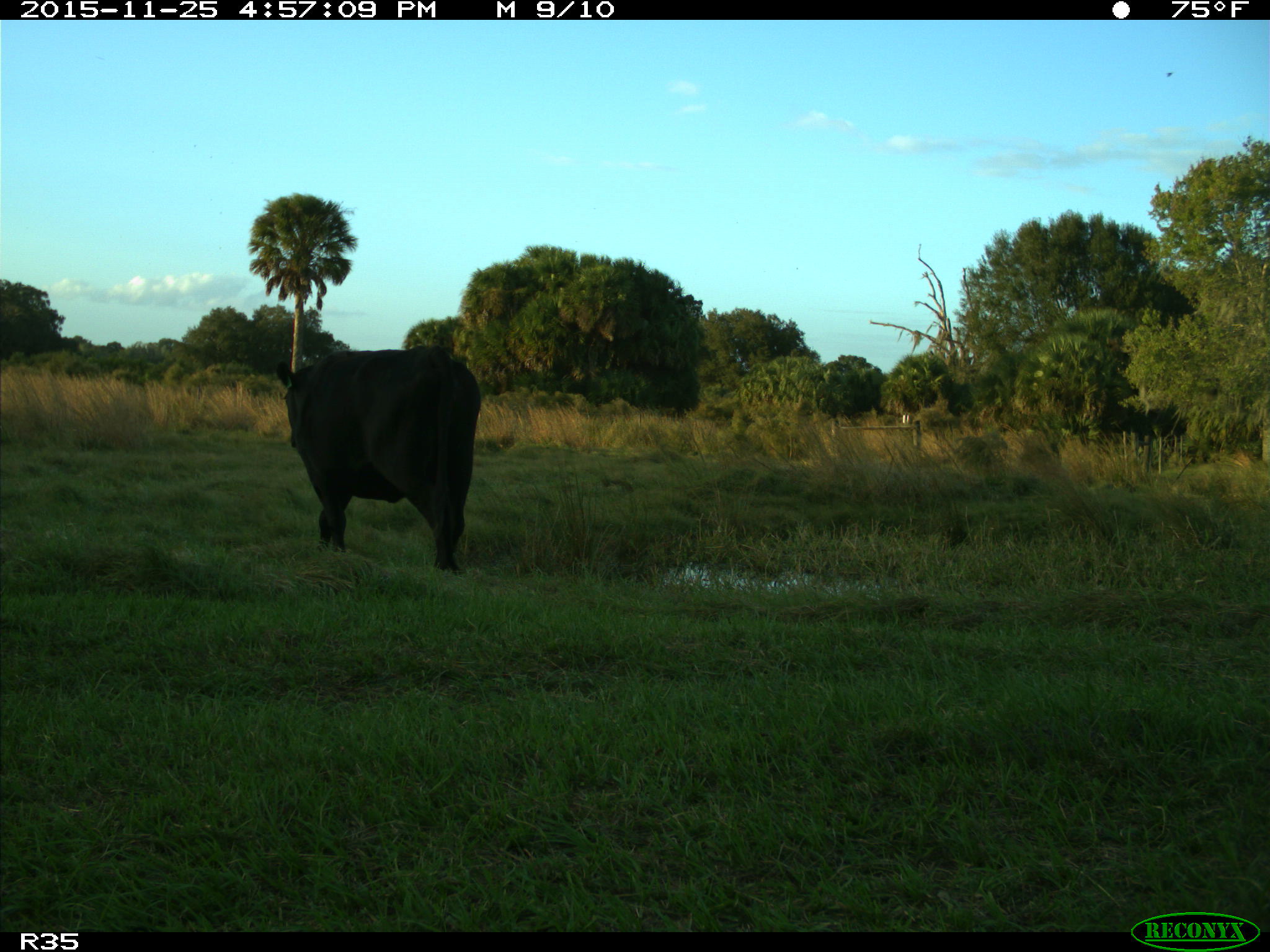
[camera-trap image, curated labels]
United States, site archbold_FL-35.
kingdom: Animalia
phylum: Chordata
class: Mammalia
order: Artiodactyla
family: Bovidae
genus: Bos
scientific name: Bos taurus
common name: domestic cow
Bos taurus (domestic cow).